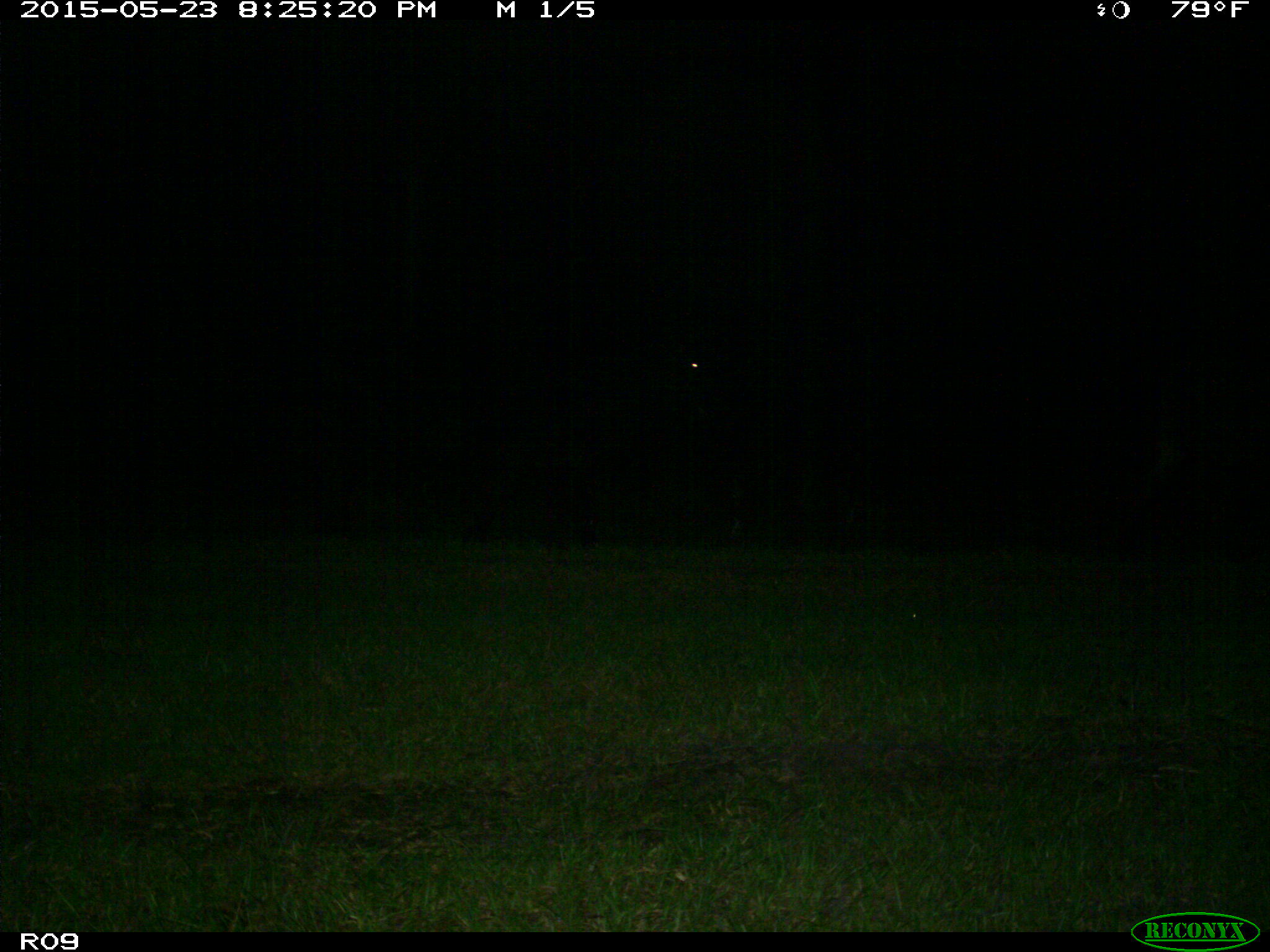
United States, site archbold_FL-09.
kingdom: Animalia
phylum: Chordata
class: Mammalia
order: Artiodactyla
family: Bovidae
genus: Bos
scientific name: Bos taurus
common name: domestic cow